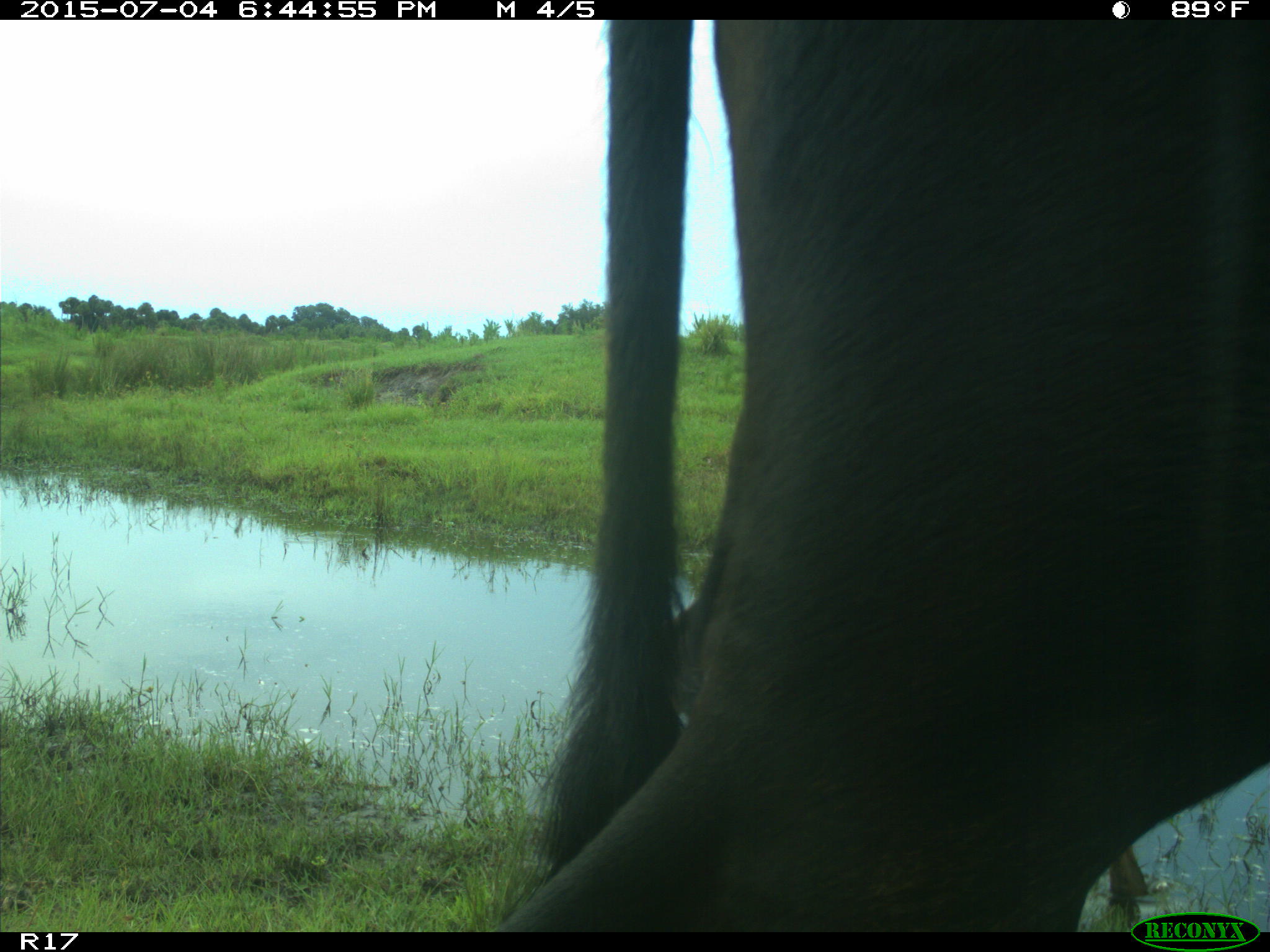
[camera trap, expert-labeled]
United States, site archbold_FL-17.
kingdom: Animalia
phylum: Chordata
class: Mammalia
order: Artiodactyla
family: Bovidae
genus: Bos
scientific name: Bos taurus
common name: domestic cow